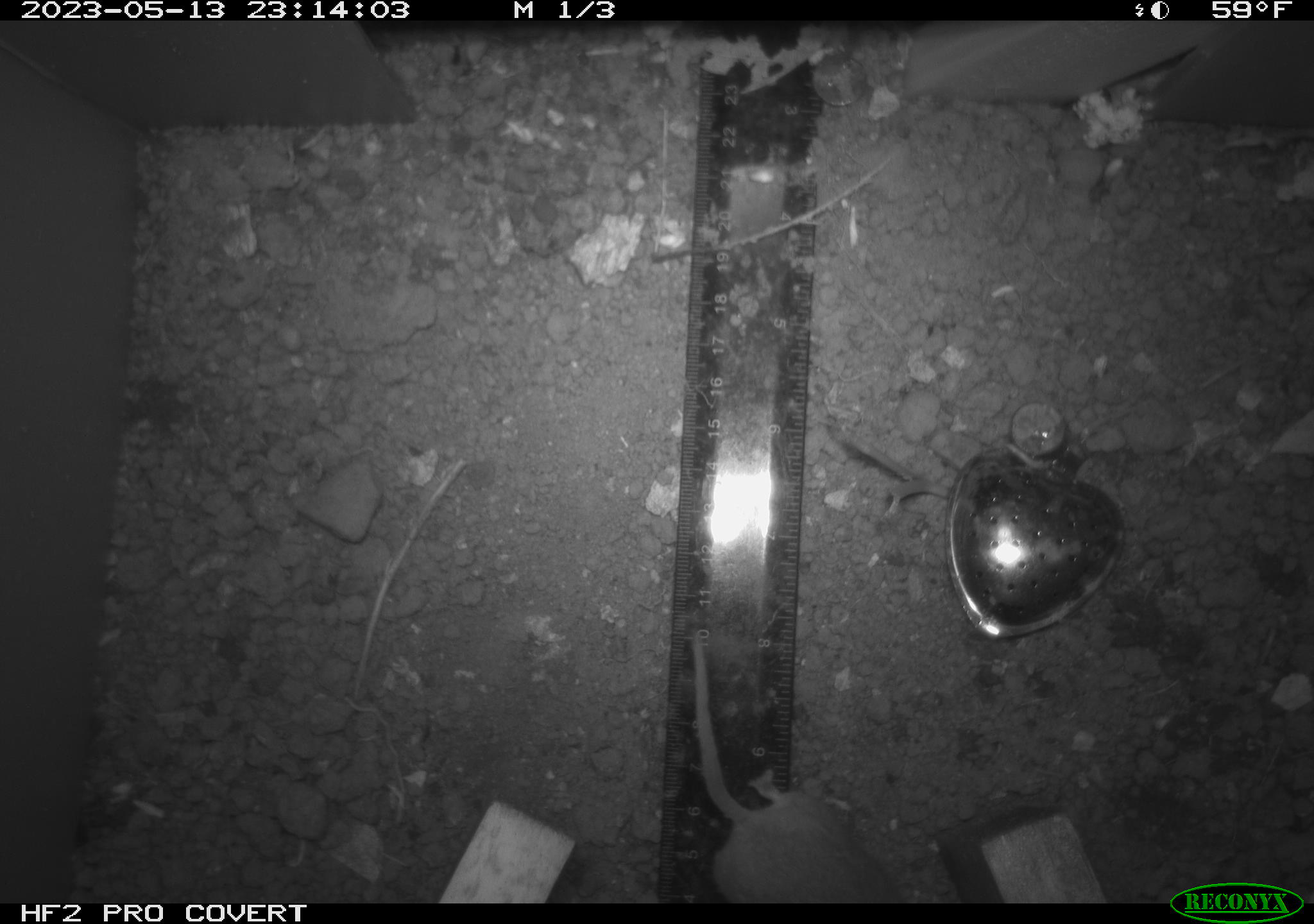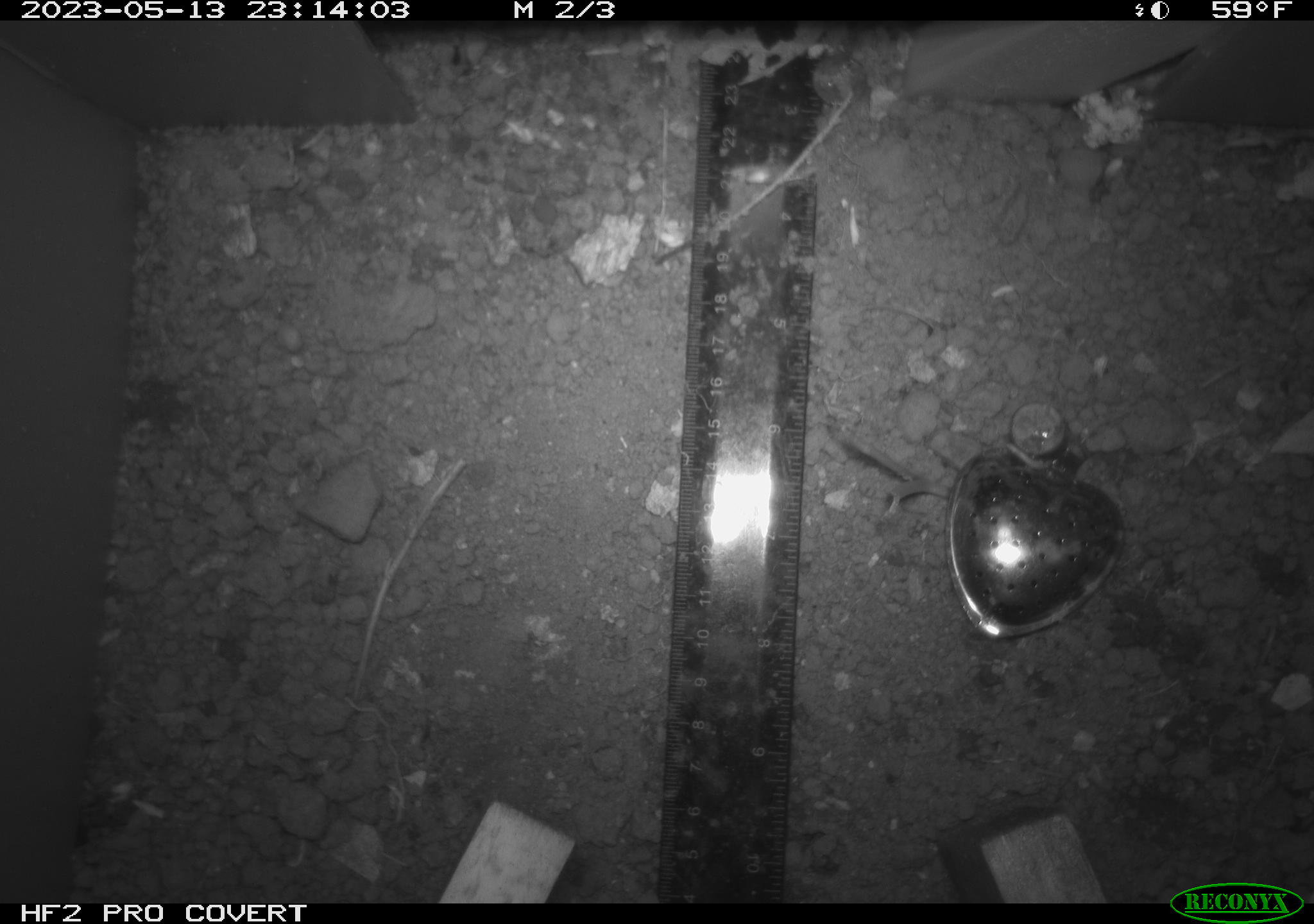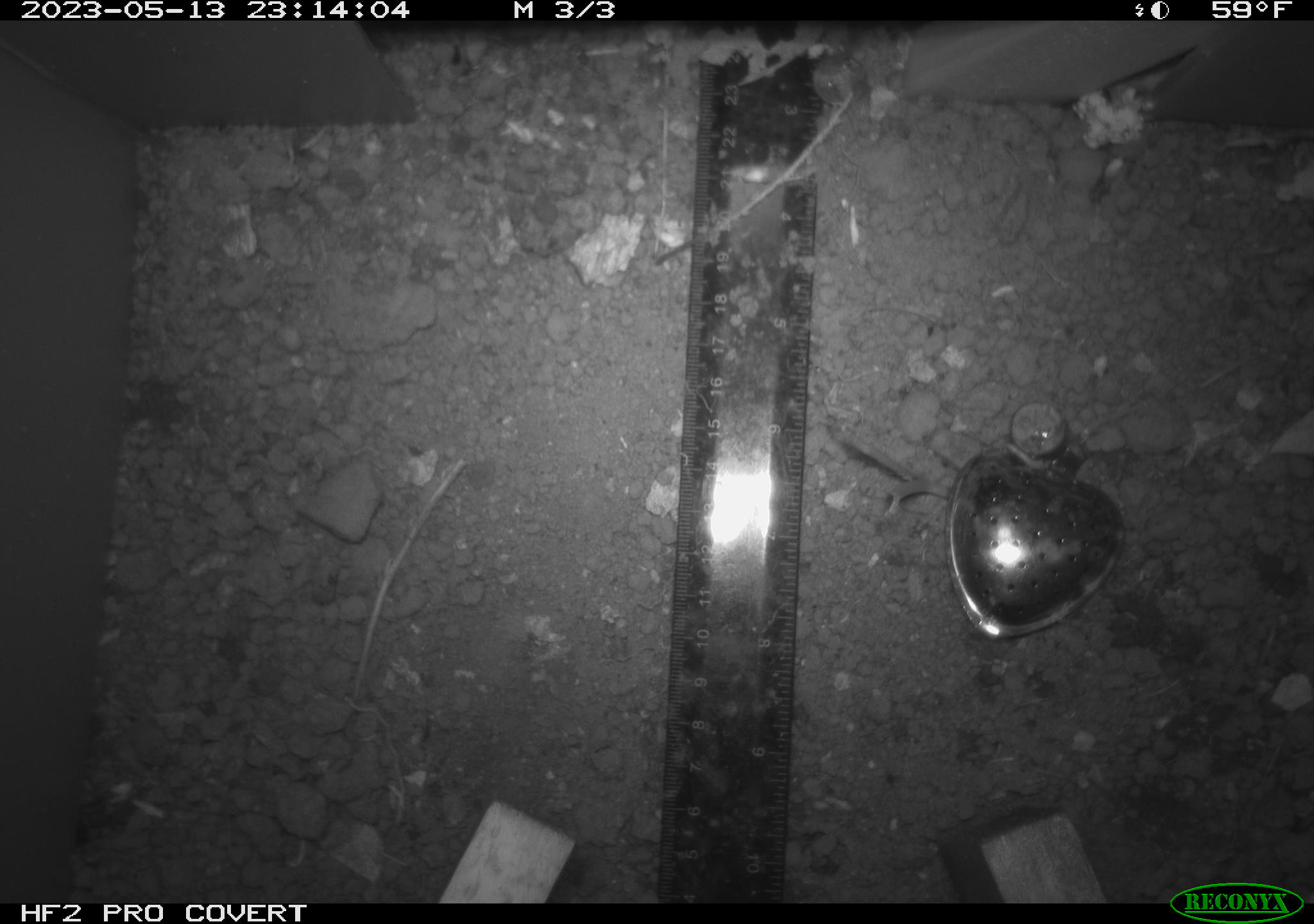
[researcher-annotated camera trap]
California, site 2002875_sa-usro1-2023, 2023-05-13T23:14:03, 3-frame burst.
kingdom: Animalia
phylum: Chordata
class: Mammalia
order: Rodentia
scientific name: Rodentia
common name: mouse species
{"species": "mouse species (Rodentia)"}